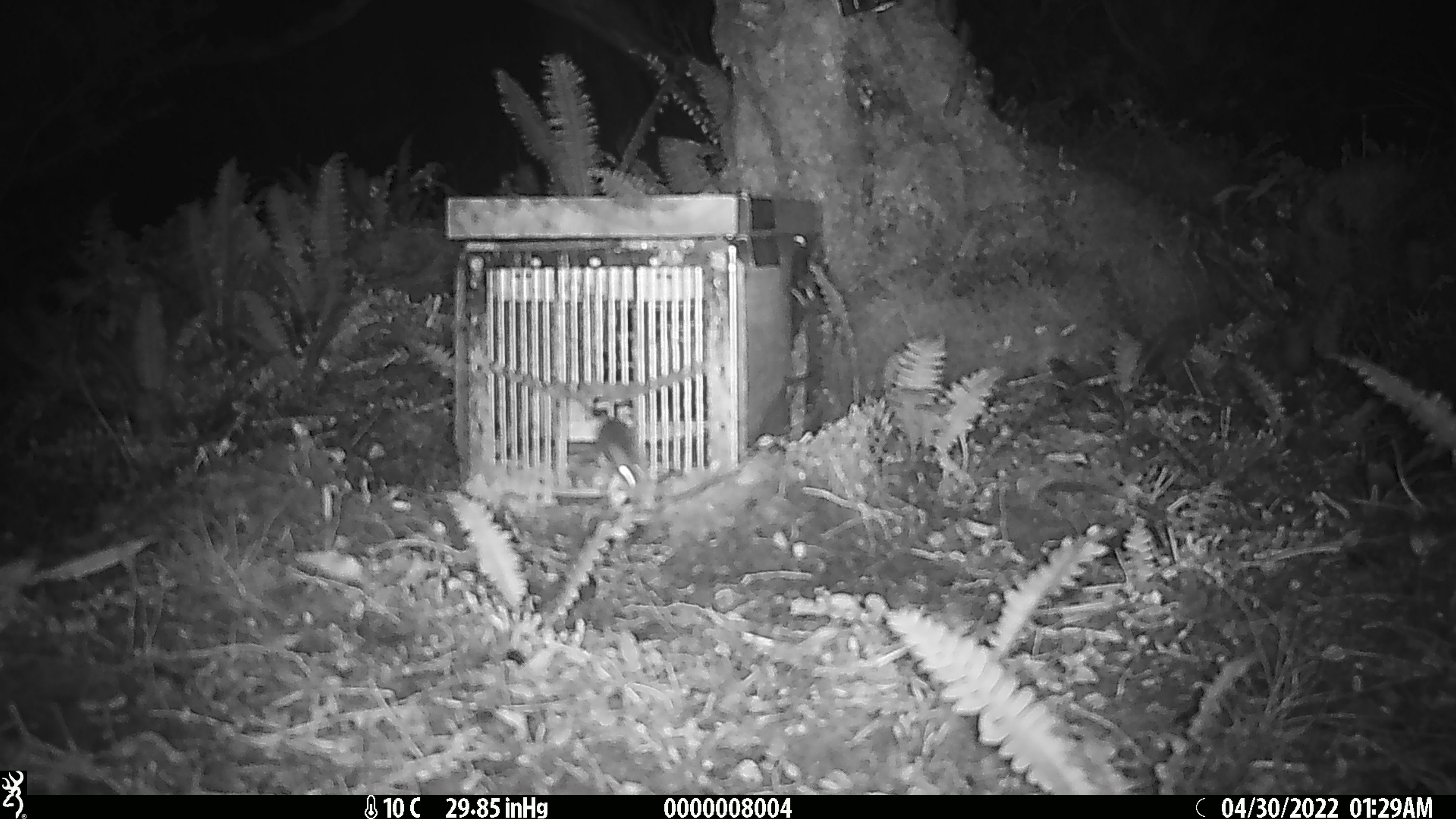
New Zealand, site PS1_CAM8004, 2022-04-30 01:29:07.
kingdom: Animalia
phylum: Chordata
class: Mammalia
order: Rodentia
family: Muridae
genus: Mus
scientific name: Mus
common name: mouse